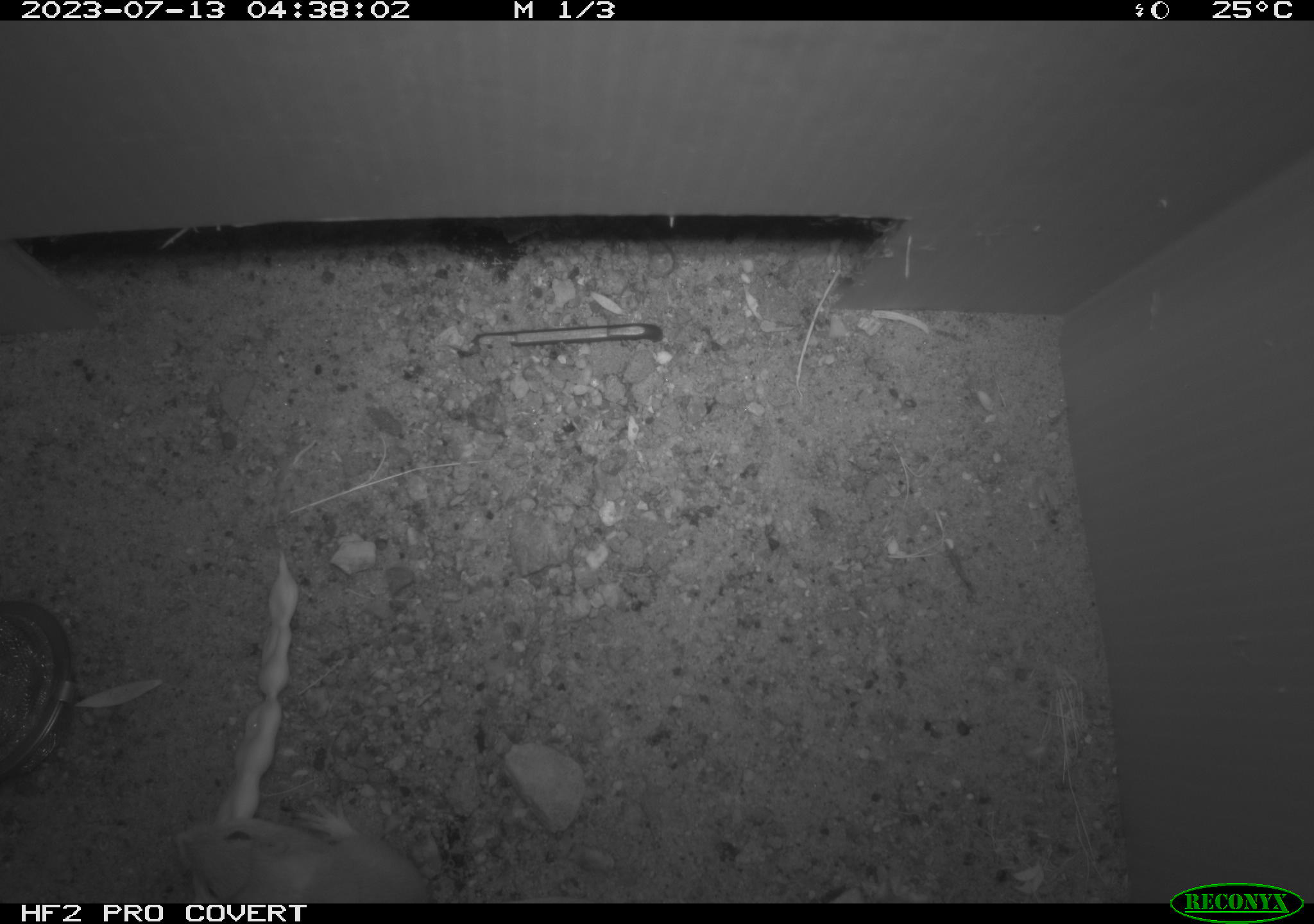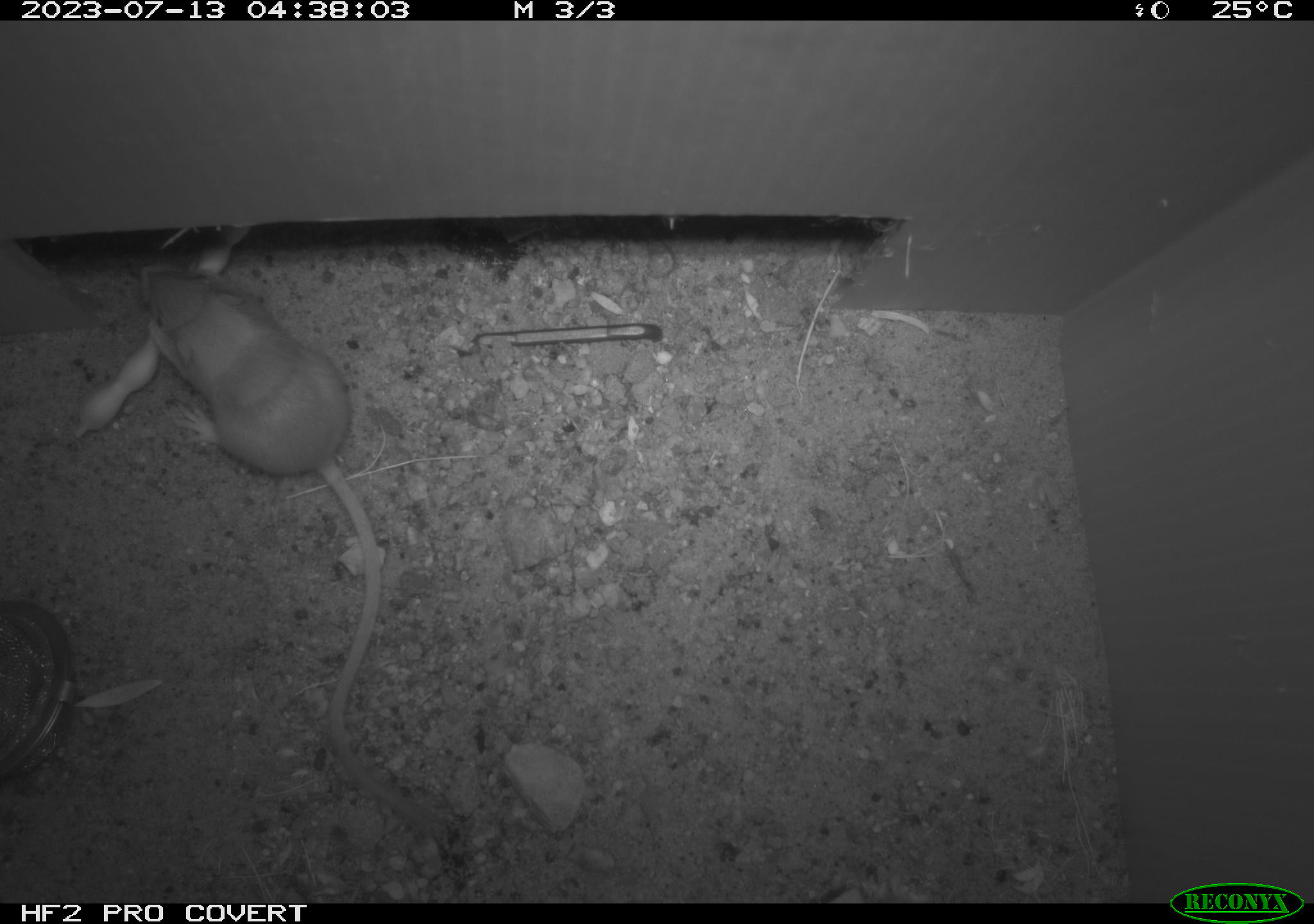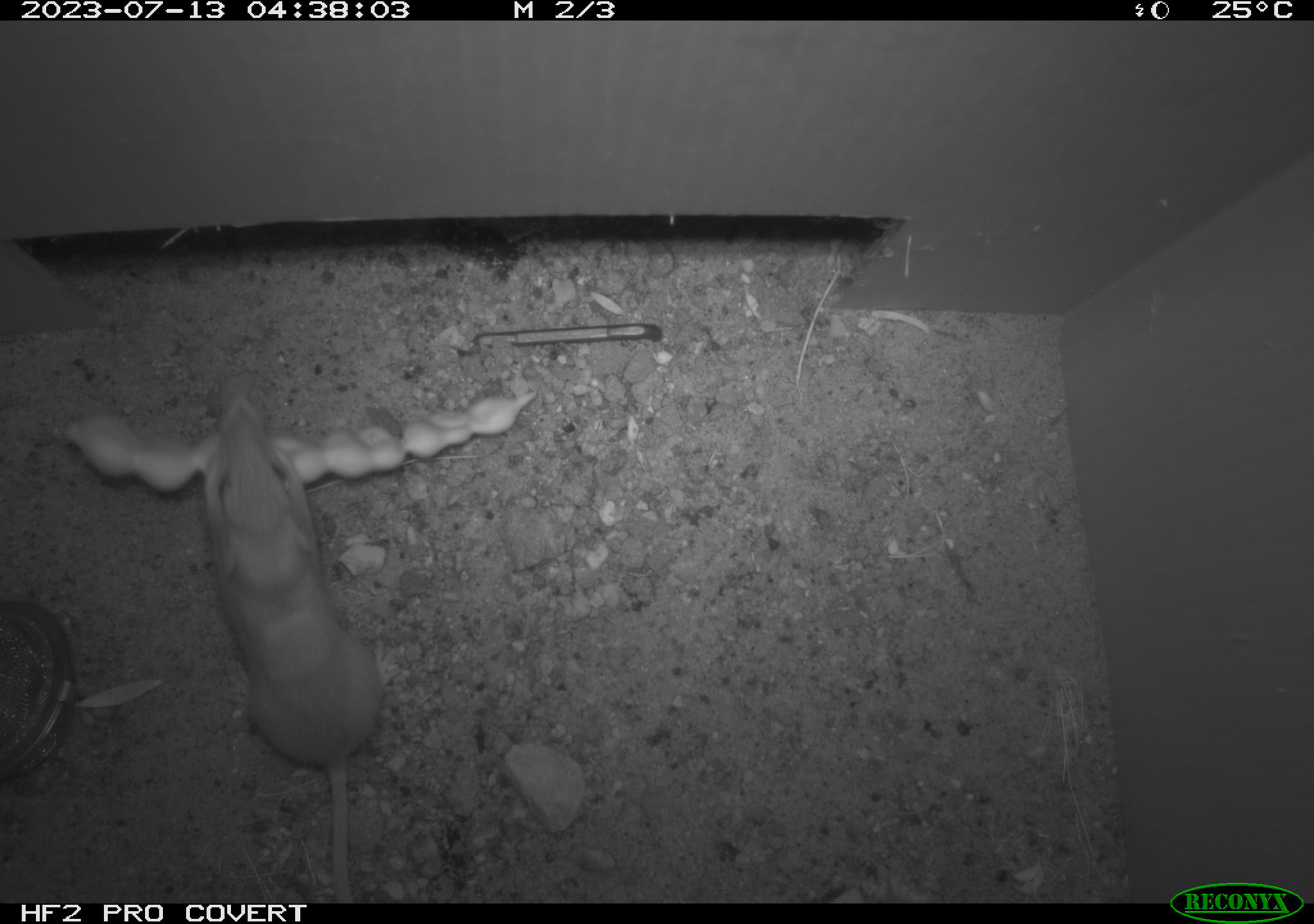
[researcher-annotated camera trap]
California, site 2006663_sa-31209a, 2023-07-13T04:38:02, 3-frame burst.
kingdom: Animalia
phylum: Chordata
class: Mammalia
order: Rodentia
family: Heteromyidae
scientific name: Heteromyidae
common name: kangaroo rats and pocket mice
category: heteromyidae family